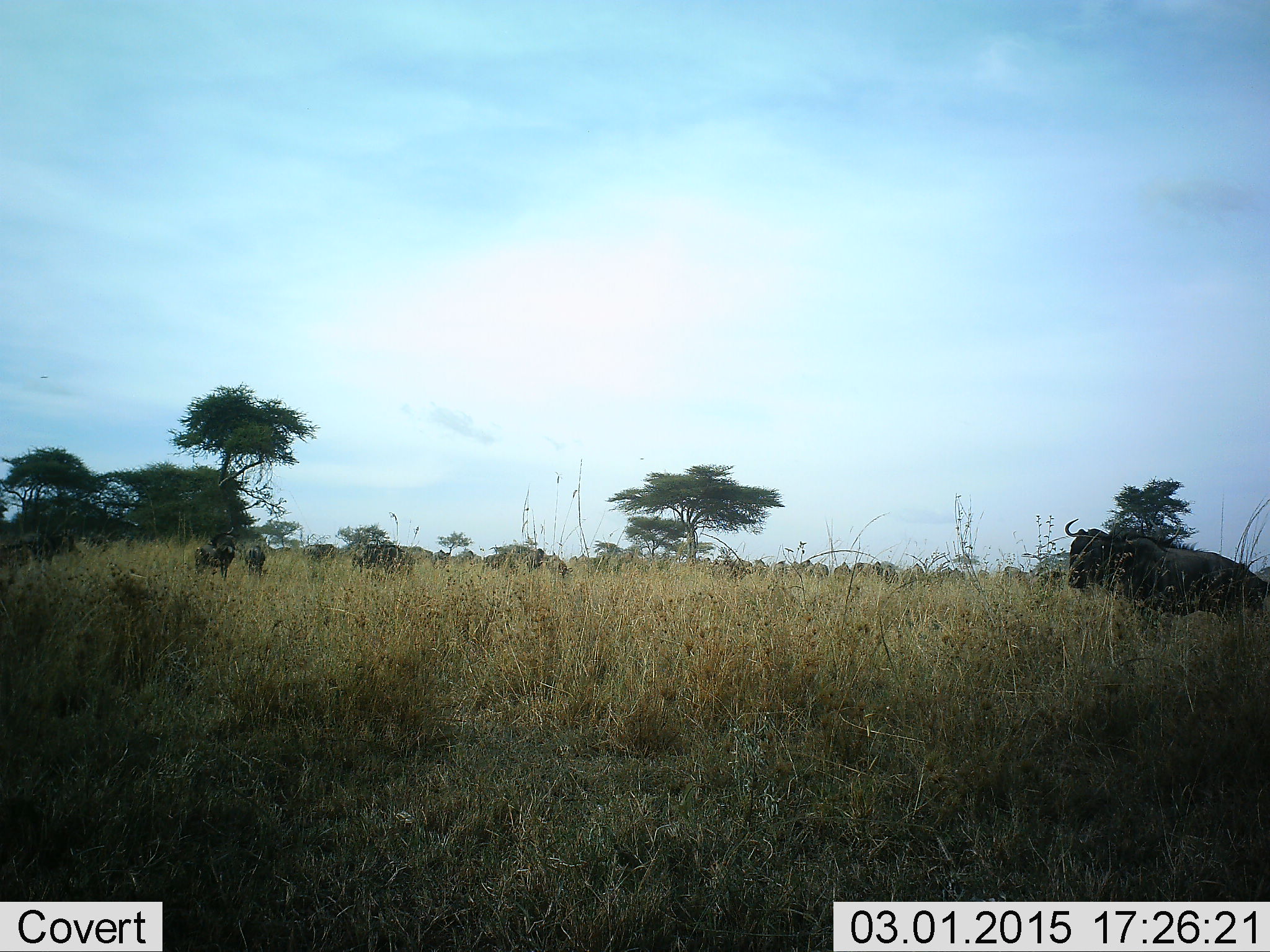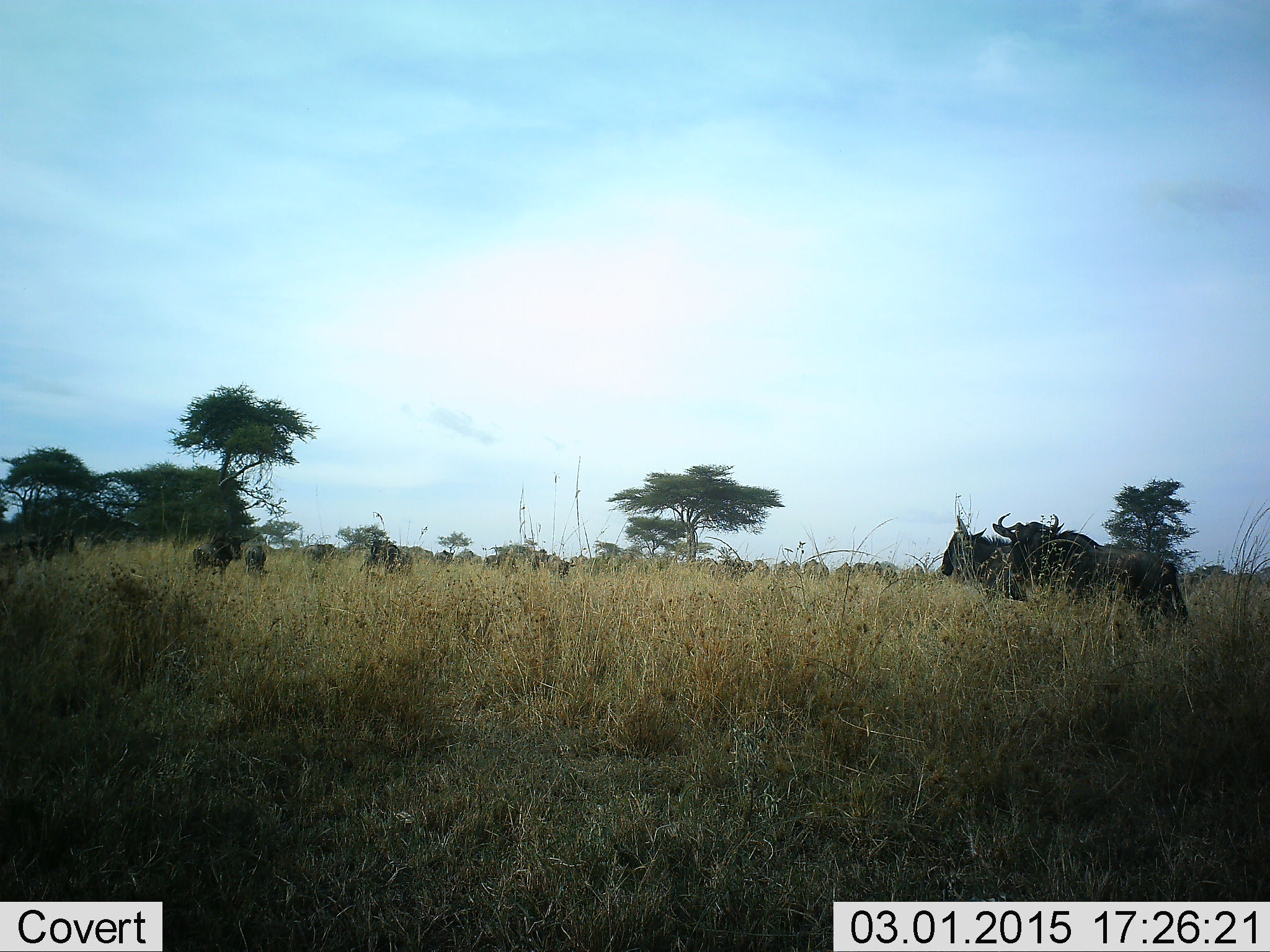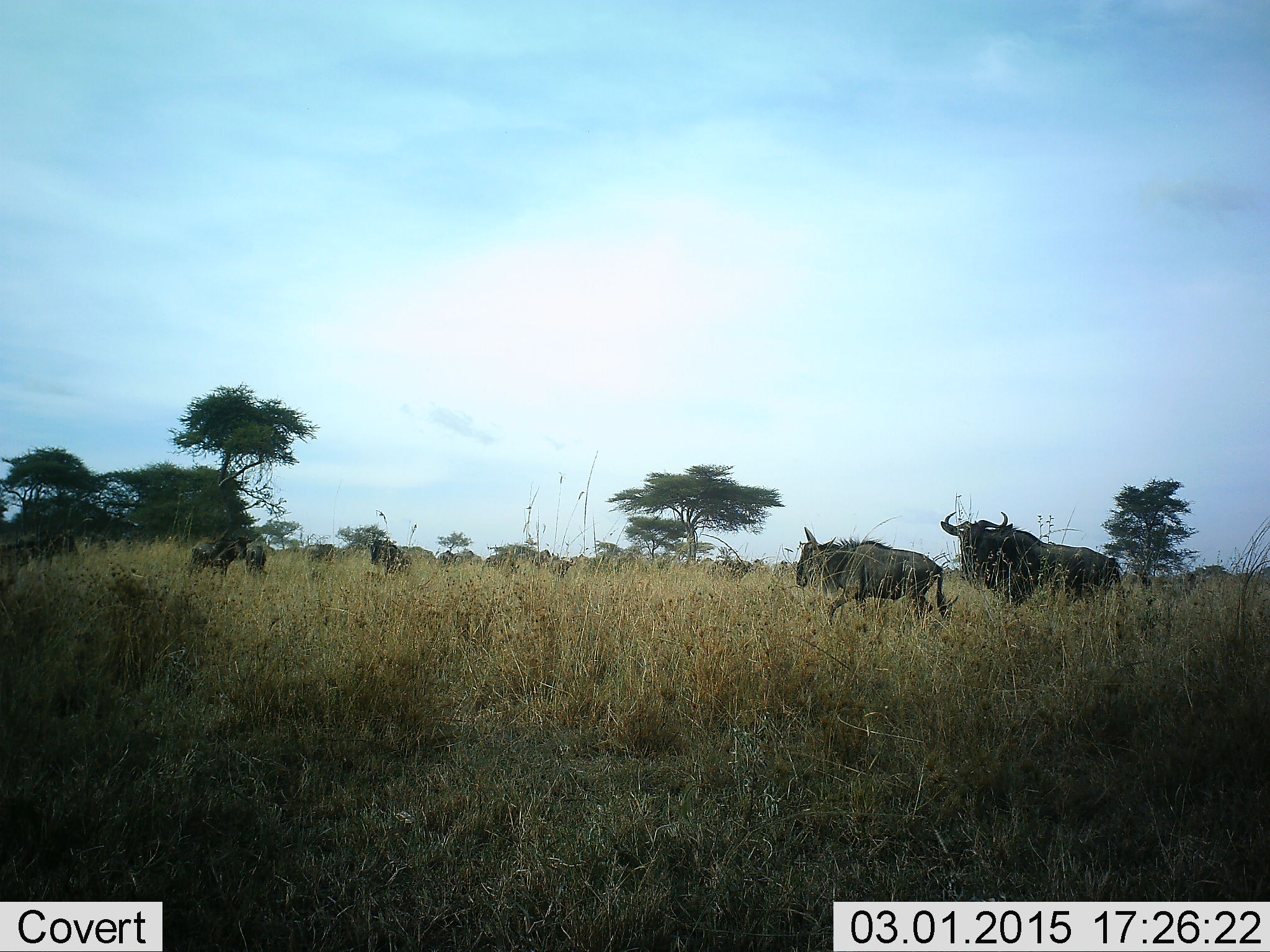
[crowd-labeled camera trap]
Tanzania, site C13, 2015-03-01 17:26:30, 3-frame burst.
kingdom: Animalia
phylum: Chordata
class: Mammalia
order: Artiodactyla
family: Bovidae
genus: Connochaetes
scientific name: Connochaetes taurinus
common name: blue wildebeest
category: wildebeest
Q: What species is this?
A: Wildebeest (blue wildebeest) (Connochaetes taurinus).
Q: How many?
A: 11-50.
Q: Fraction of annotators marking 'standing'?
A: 50%.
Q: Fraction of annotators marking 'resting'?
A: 0%.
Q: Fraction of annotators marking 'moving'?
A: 70%.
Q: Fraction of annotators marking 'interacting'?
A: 0%.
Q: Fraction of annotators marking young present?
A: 10%.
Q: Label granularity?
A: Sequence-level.